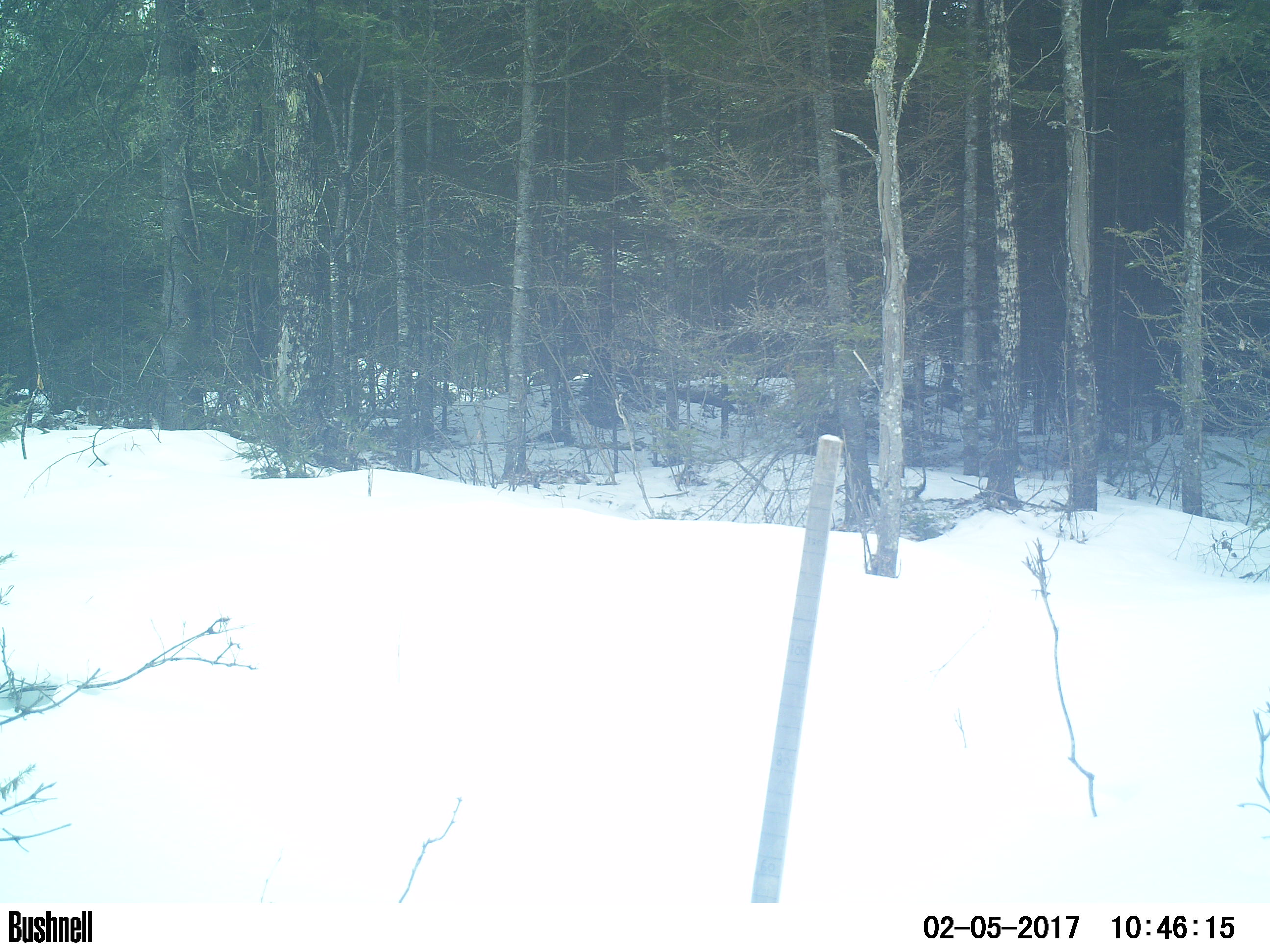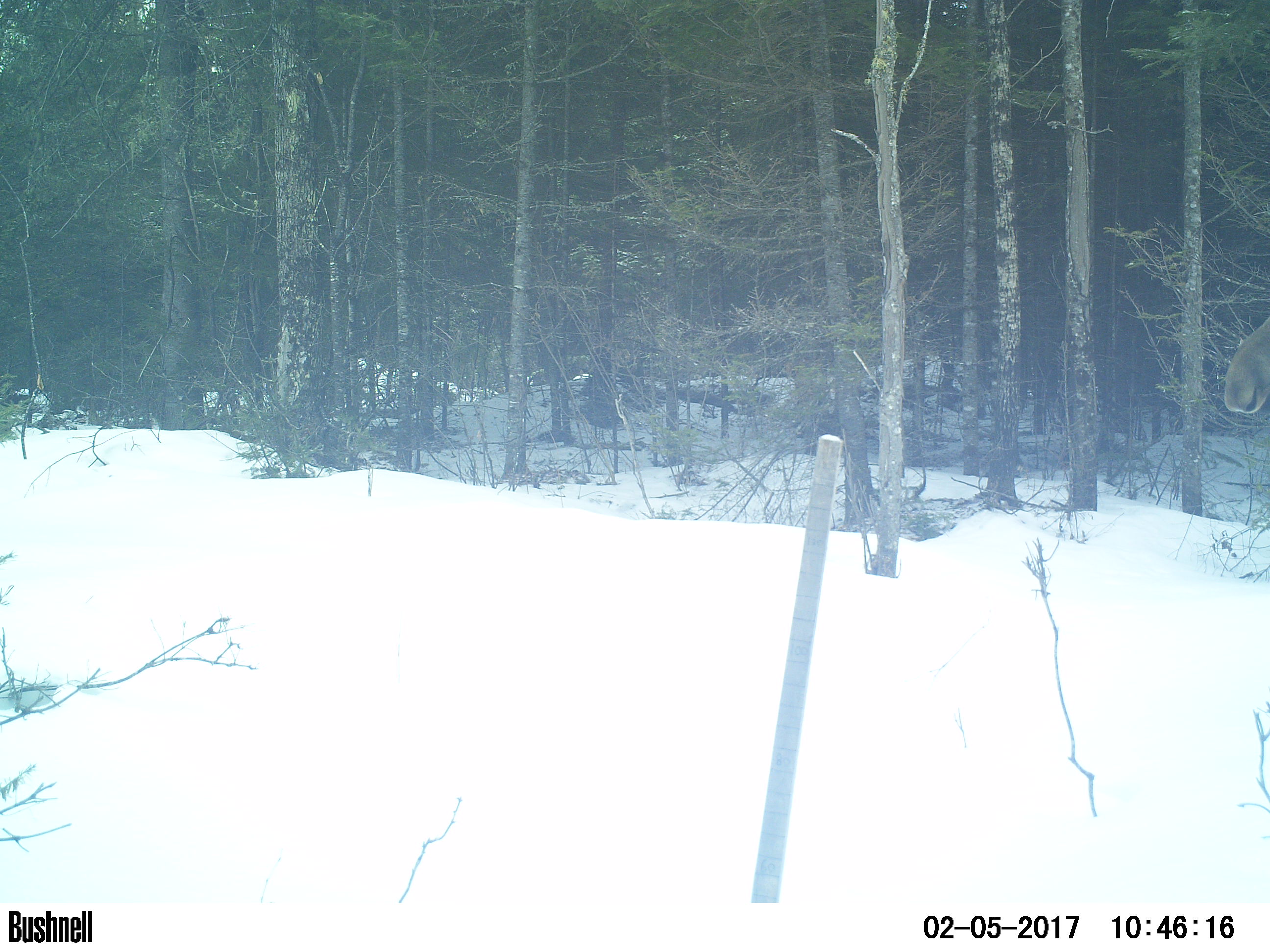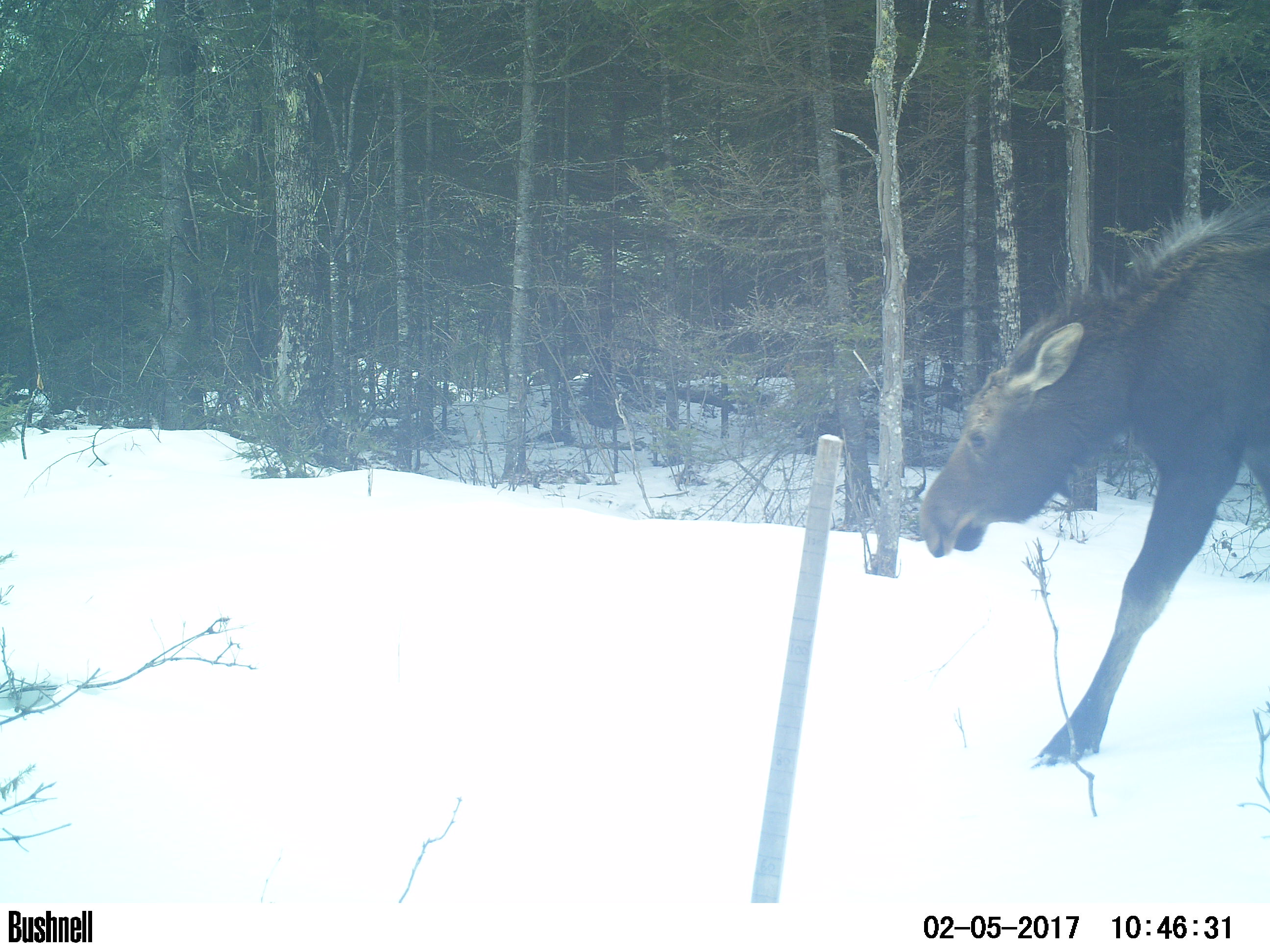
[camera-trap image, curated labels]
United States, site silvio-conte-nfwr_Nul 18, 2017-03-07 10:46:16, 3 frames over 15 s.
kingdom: Animalia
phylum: Chordata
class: Mammalia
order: Artiodactyla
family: Cervidae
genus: Alces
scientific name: Alces alces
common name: moose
Moose (Alces alces).